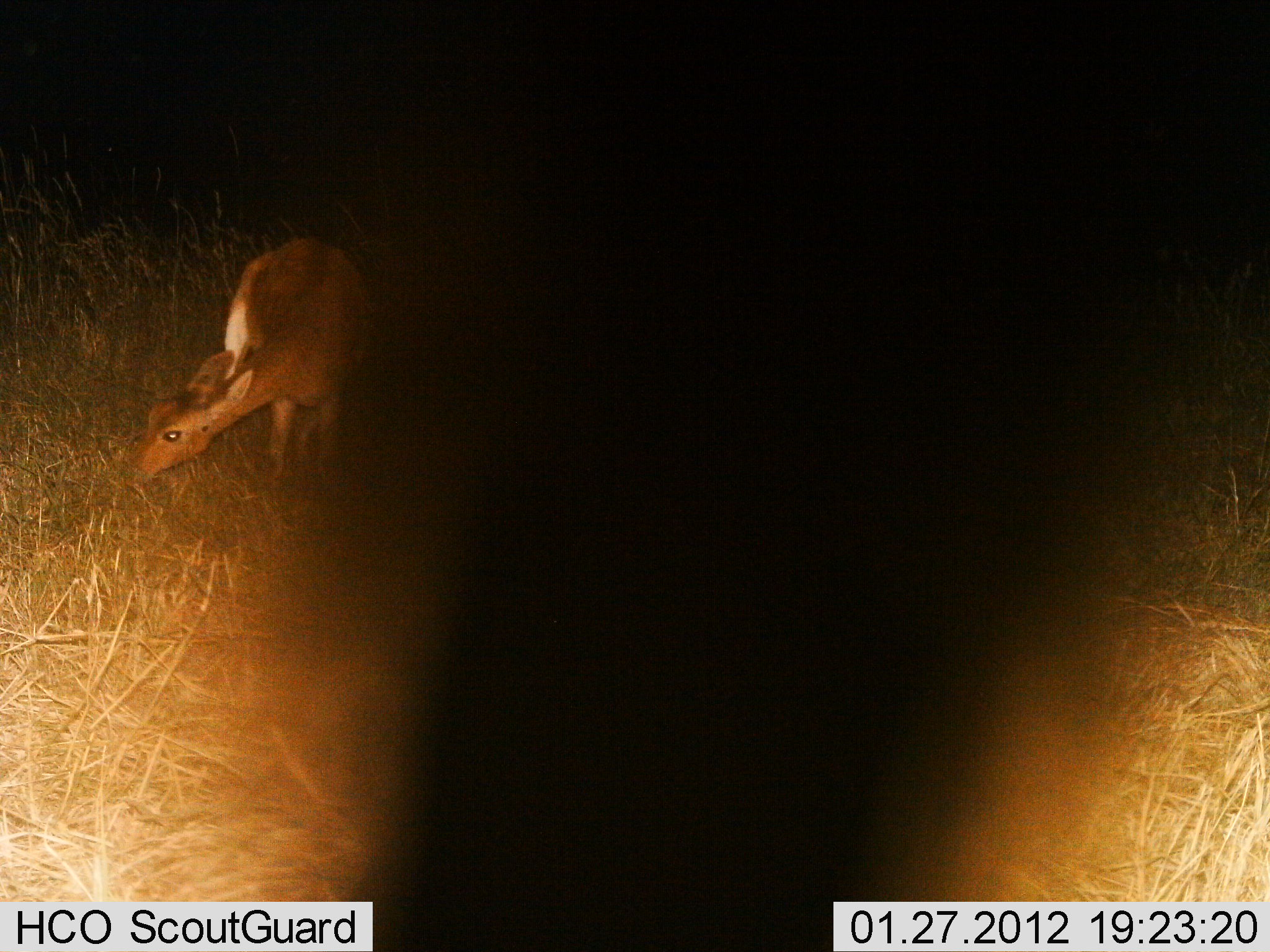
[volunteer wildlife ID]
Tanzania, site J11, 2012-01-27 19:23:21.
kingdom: Animalia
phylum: Chordata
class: Mammalia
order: Artiodactyla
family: Bovidae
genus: Redunca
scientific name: Redunca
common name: reedbuck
Reedbuck (Redunca), count 1. Behavior (volunteer vote fractions): standing 36%, resting 0%, moving 0%, interacting 0%. Young present (vote fraction): 0%. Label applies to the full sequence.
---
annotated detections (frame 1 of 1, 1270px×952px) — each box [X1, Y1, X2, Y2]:
animal: [114, 219, 380, 498]